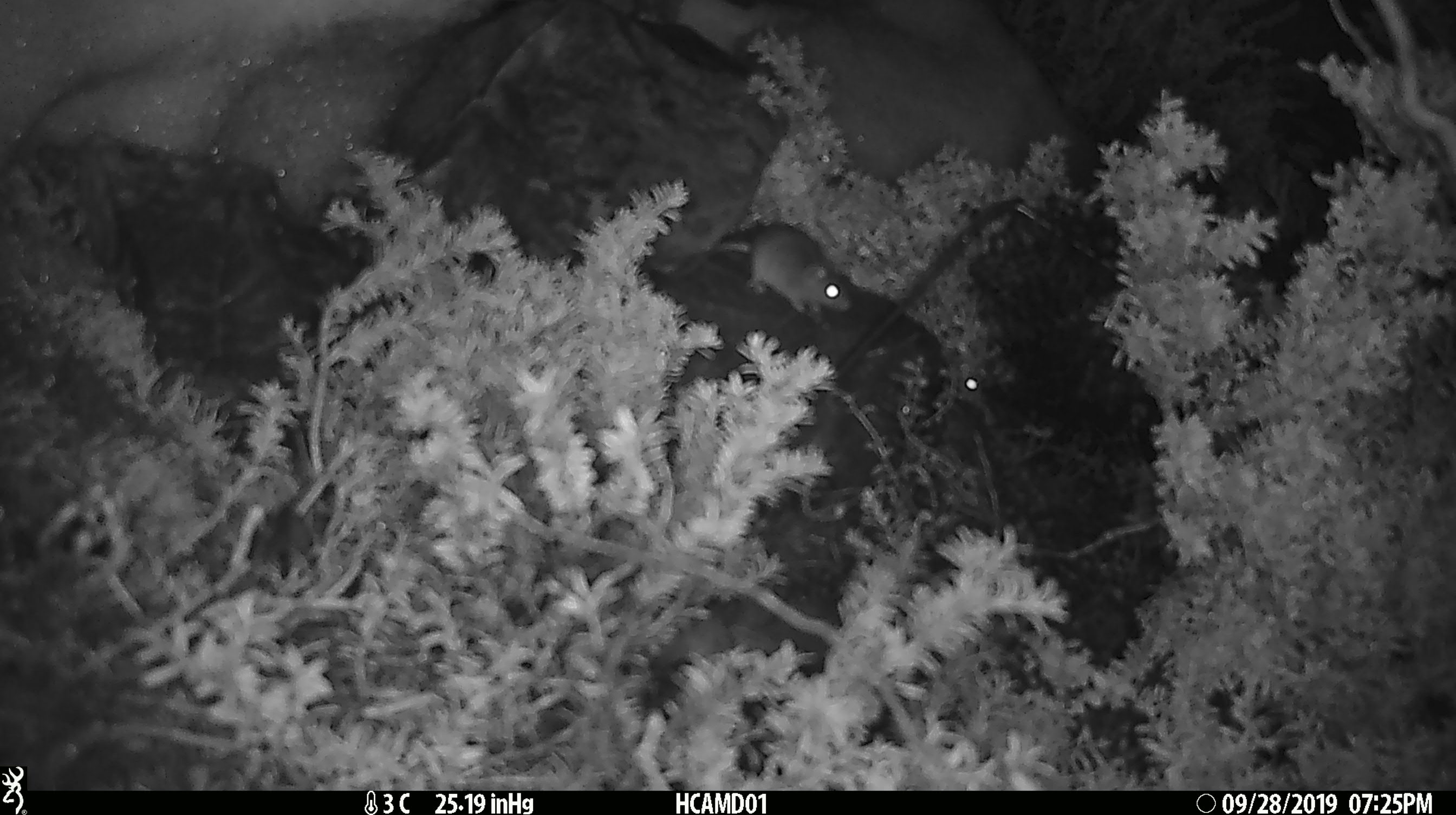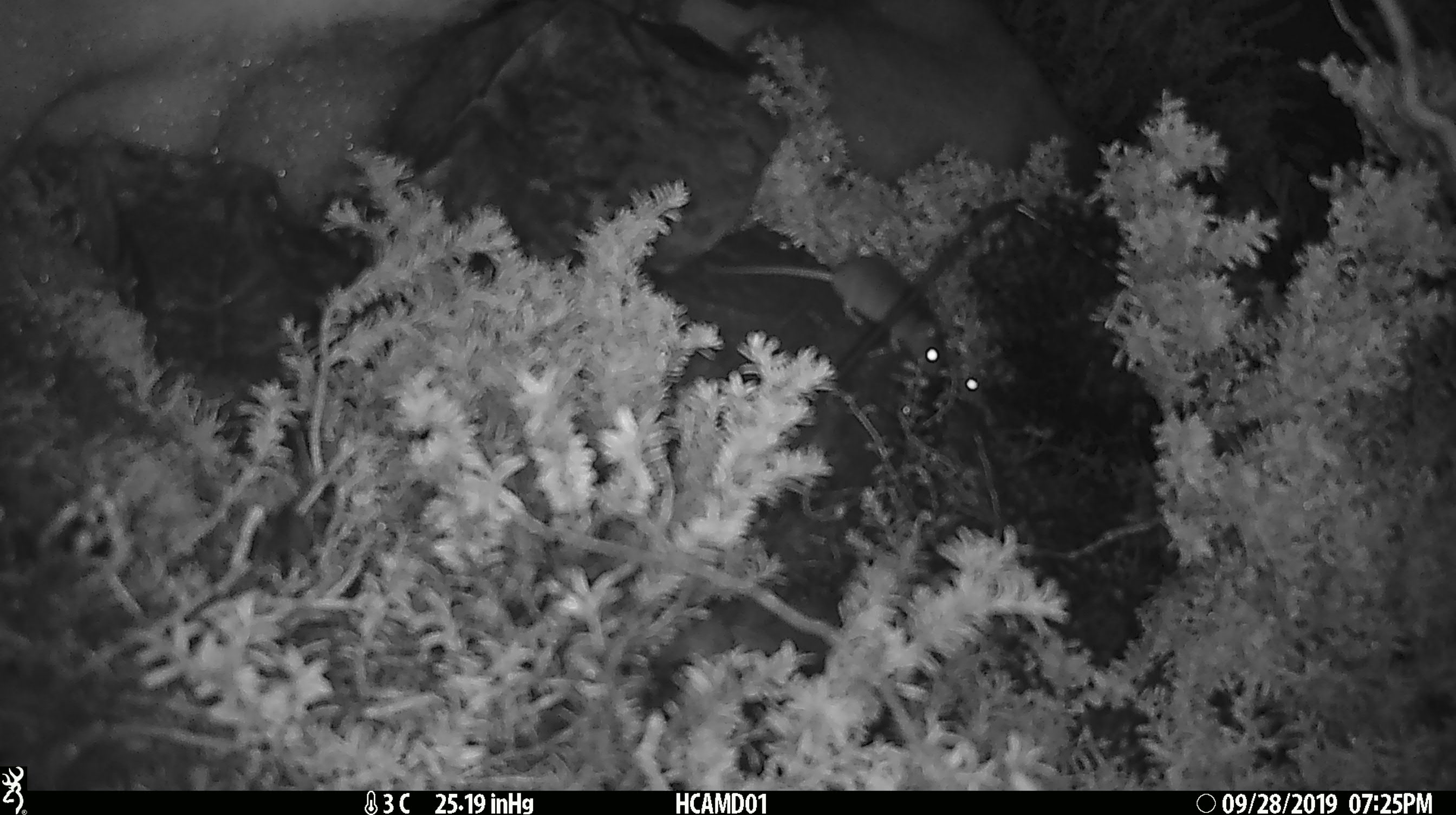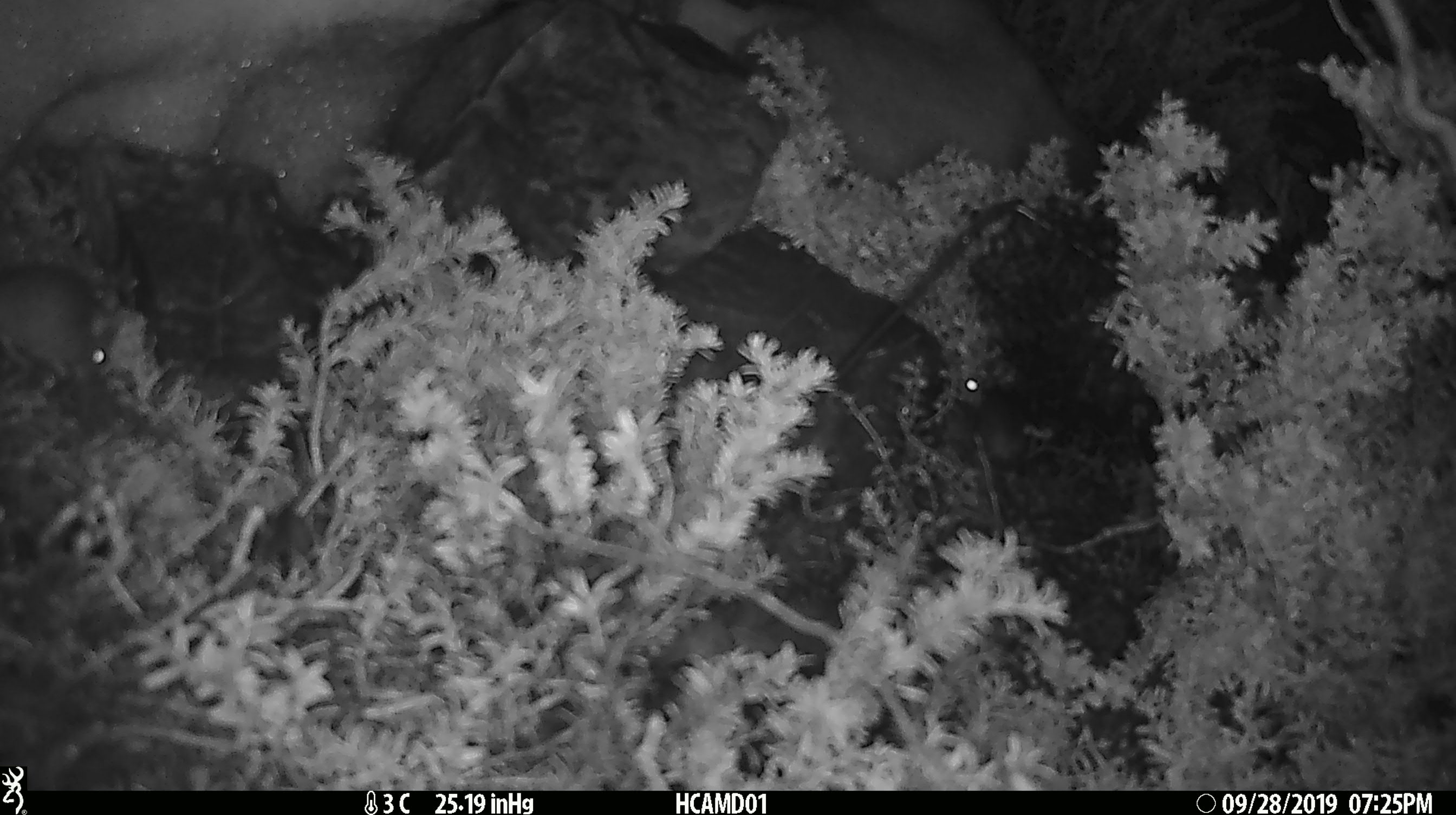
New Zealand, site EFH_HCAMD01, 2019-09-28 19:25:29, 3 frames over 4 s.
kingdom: Animalia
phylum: Chordata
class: Mammalia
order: Rodentia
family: Muridae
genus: Mus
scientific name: Mus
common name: mouse